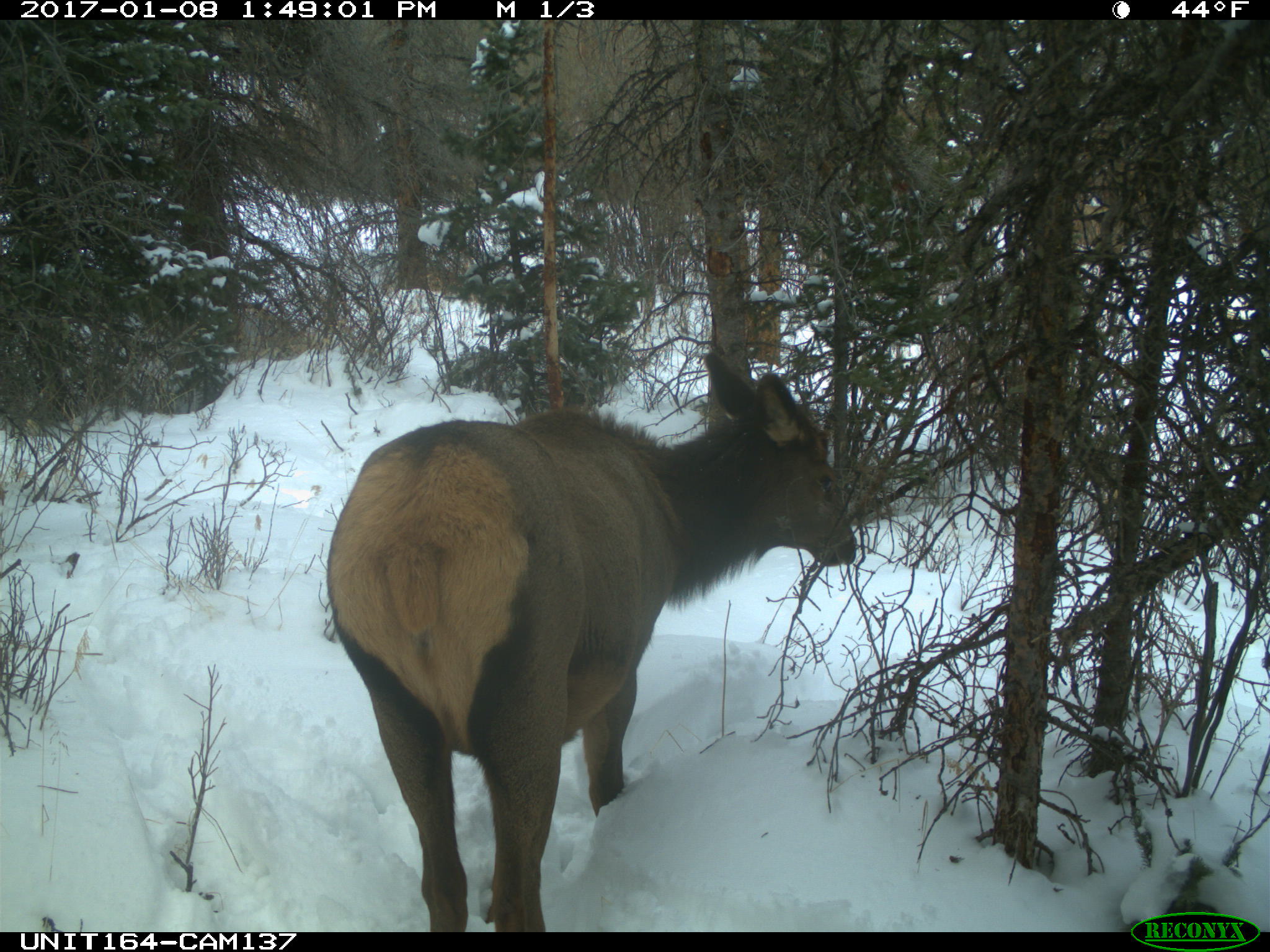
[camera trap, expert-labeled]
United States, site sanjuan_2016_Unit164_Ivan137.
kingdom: Animalia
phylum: Chordata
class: Mammalia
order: Artiodactyla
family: Cervidae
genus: Cervus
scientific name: Cervus elaphus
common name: red deer